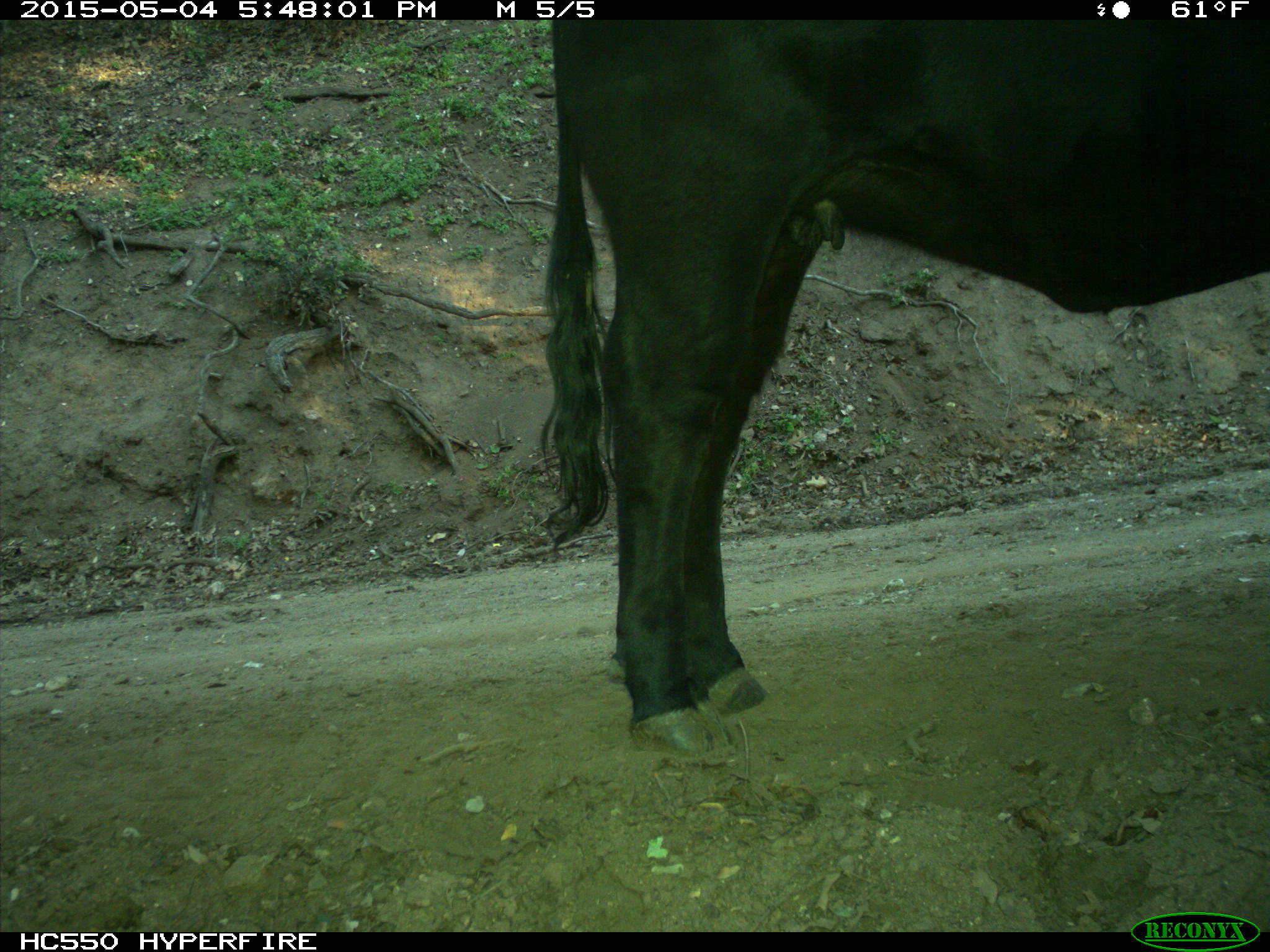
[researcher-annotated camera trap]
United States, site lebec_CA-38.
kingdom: Animalia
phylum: Chordata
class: Mammalia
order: Artiodactyla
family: Bovidae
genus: Bos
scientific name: Bos taurus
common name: domestic cow